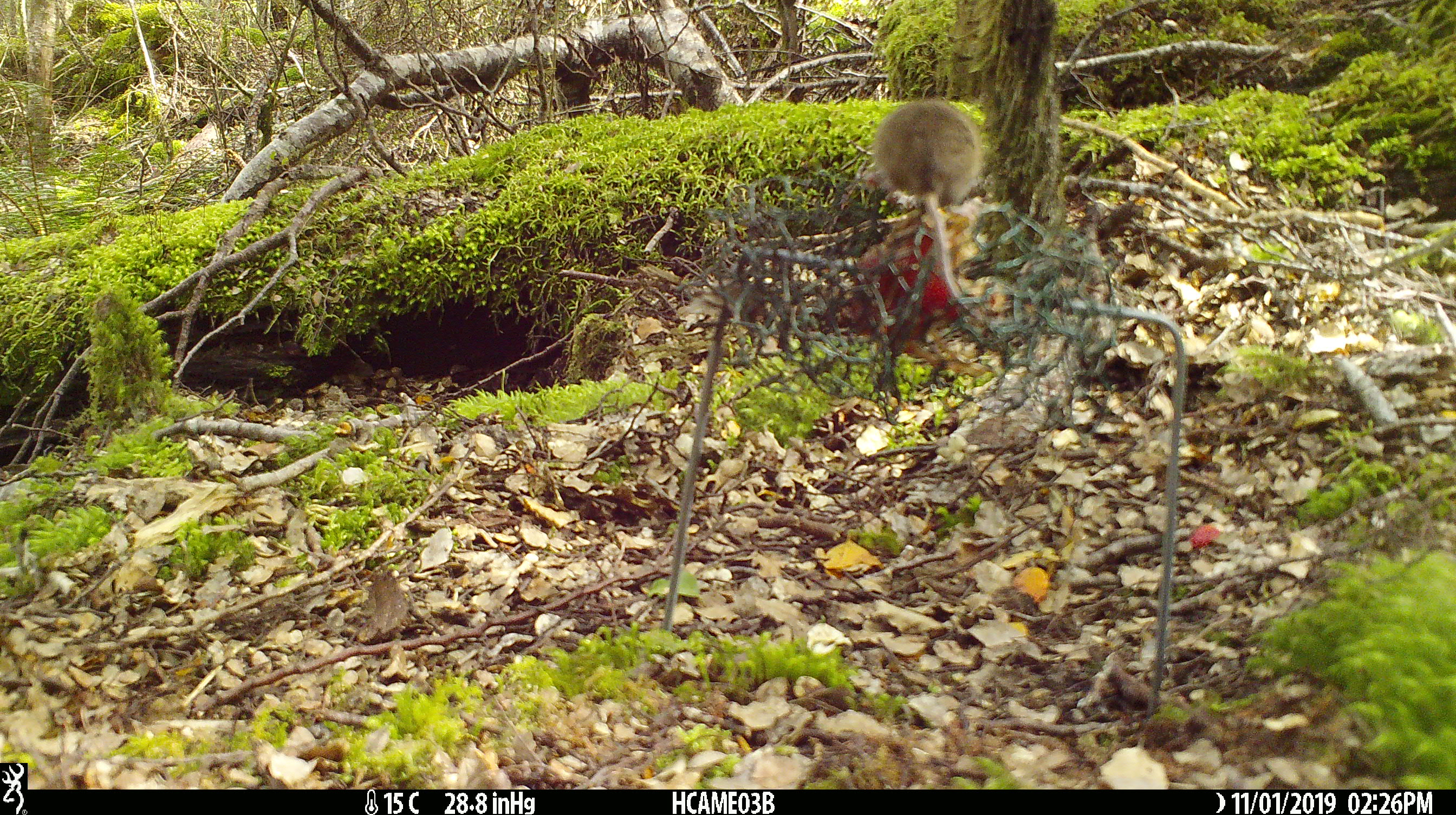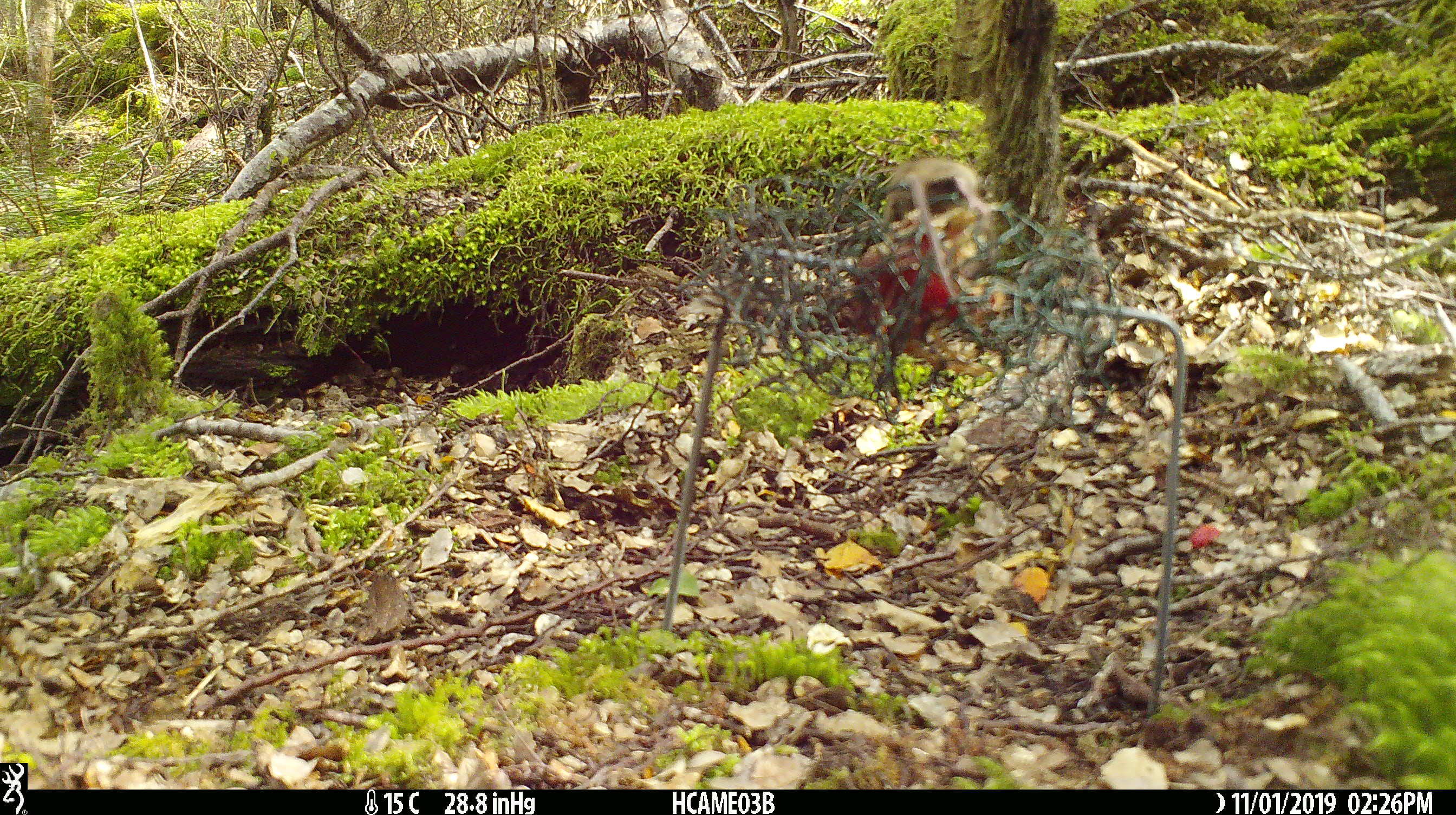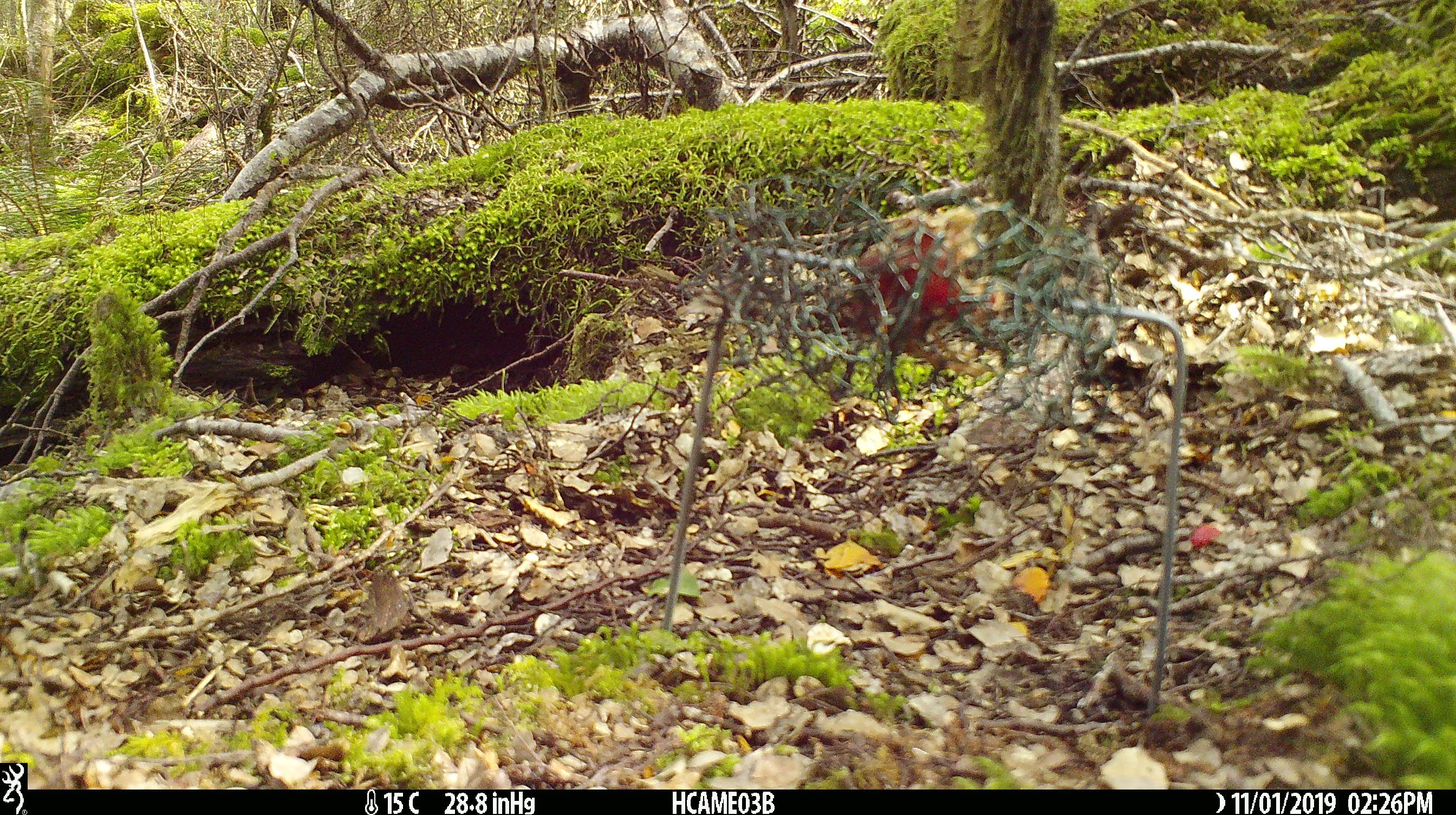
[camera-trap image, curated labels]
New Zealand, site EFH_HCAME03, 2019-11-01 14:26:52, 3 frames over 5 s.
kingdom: Animalia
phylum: Chordata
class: Mammalia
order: Rodentia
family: Muridae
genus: Mus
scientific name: Mus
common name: mouse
Mouse (Mus).